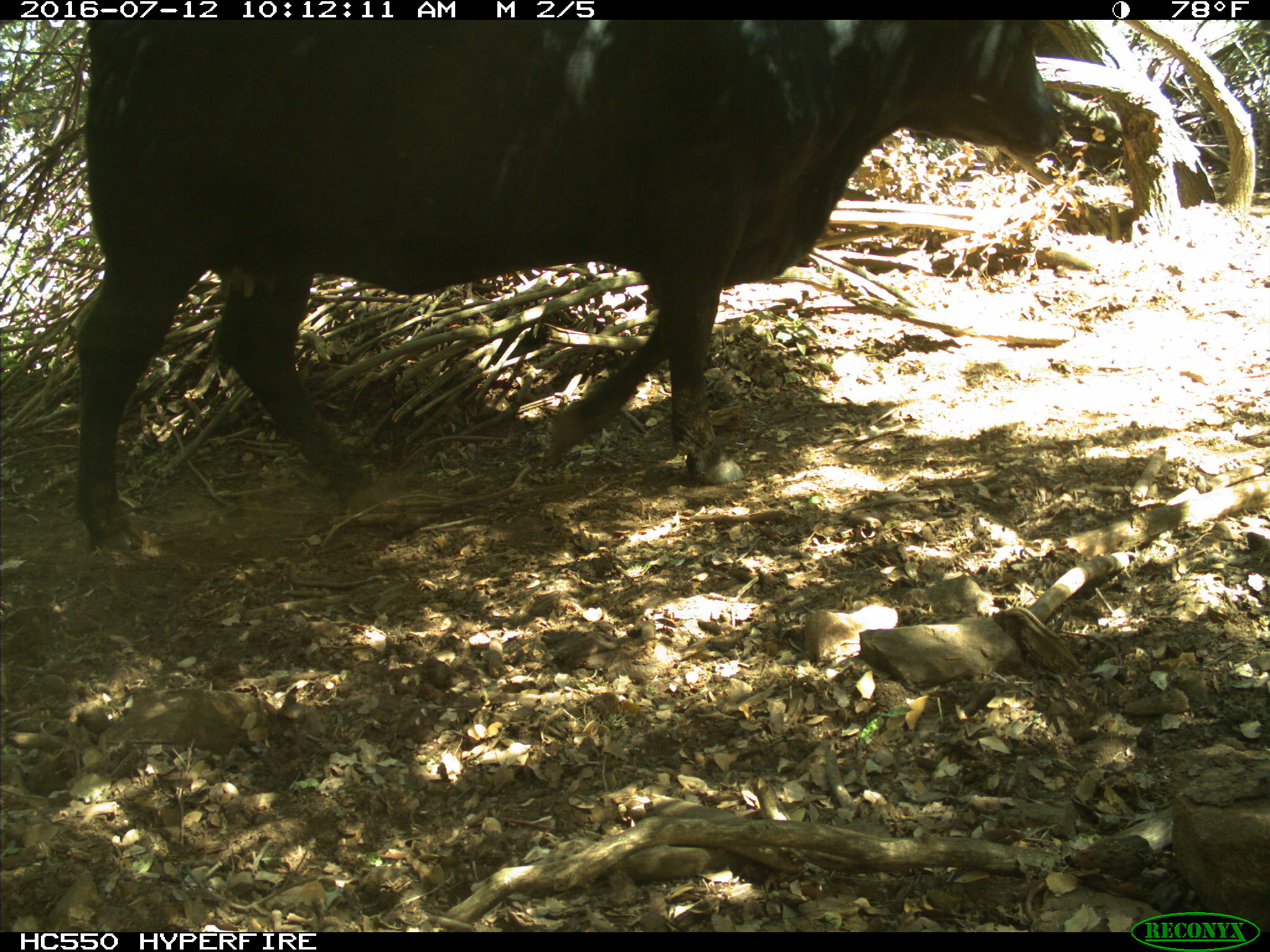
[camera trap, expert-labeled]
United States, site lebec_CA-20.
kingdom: Animalia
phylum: Chordata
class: Mammalia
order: Artiodactyla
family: Bovidae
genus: Bos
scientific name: Bos taurus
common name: domestic cow